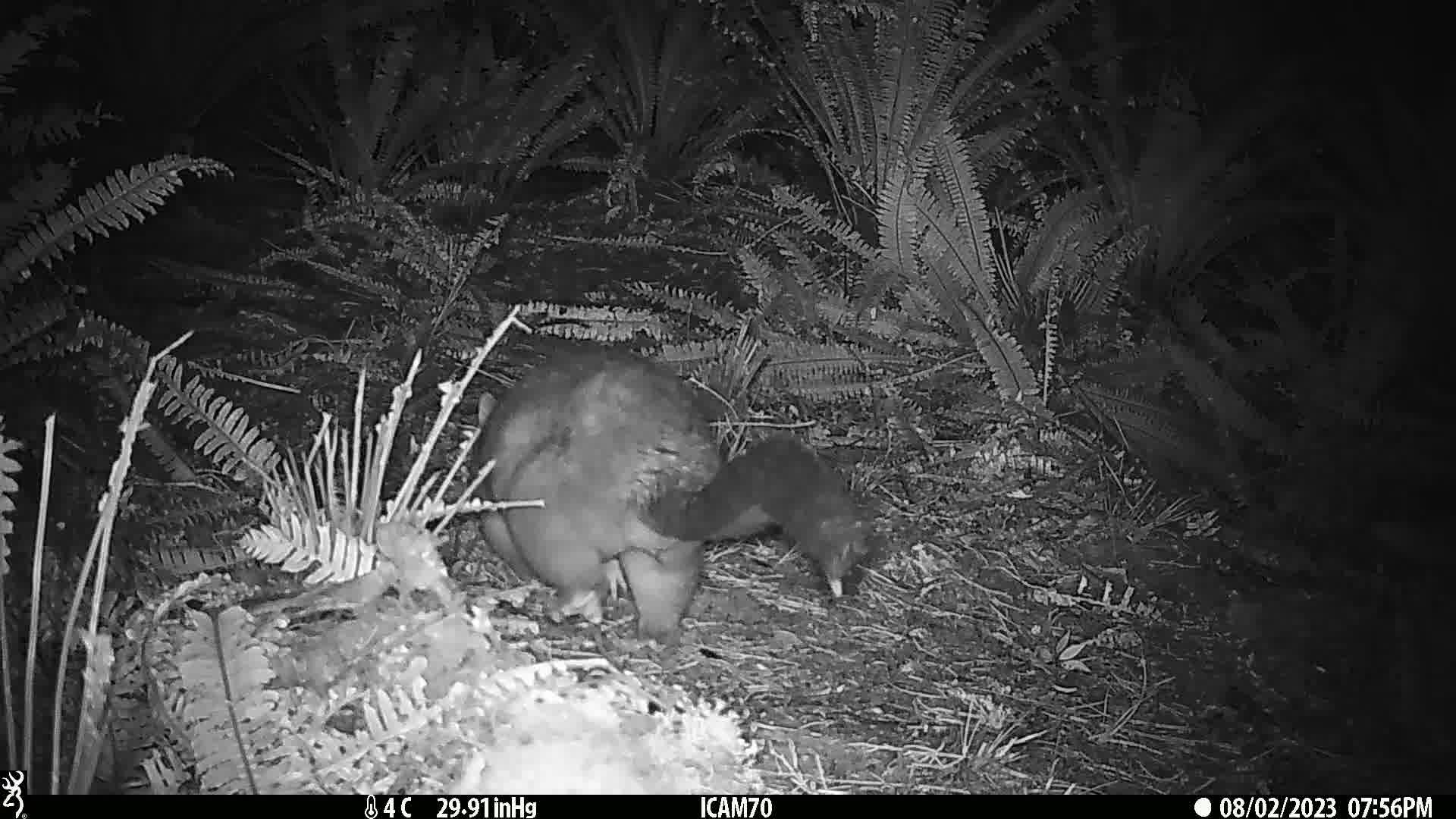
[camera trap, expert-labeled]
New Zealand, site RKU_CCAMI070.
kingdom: Animalia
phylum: Chordata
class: Mammalia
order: Diprotodontia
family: Phalangeridae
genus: Trichosurus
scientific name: Trichosurus vulpecula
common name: common brushtail possum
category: possum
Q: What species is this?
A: Possum (common brushtail possum) (Trichosurus vulpecula).